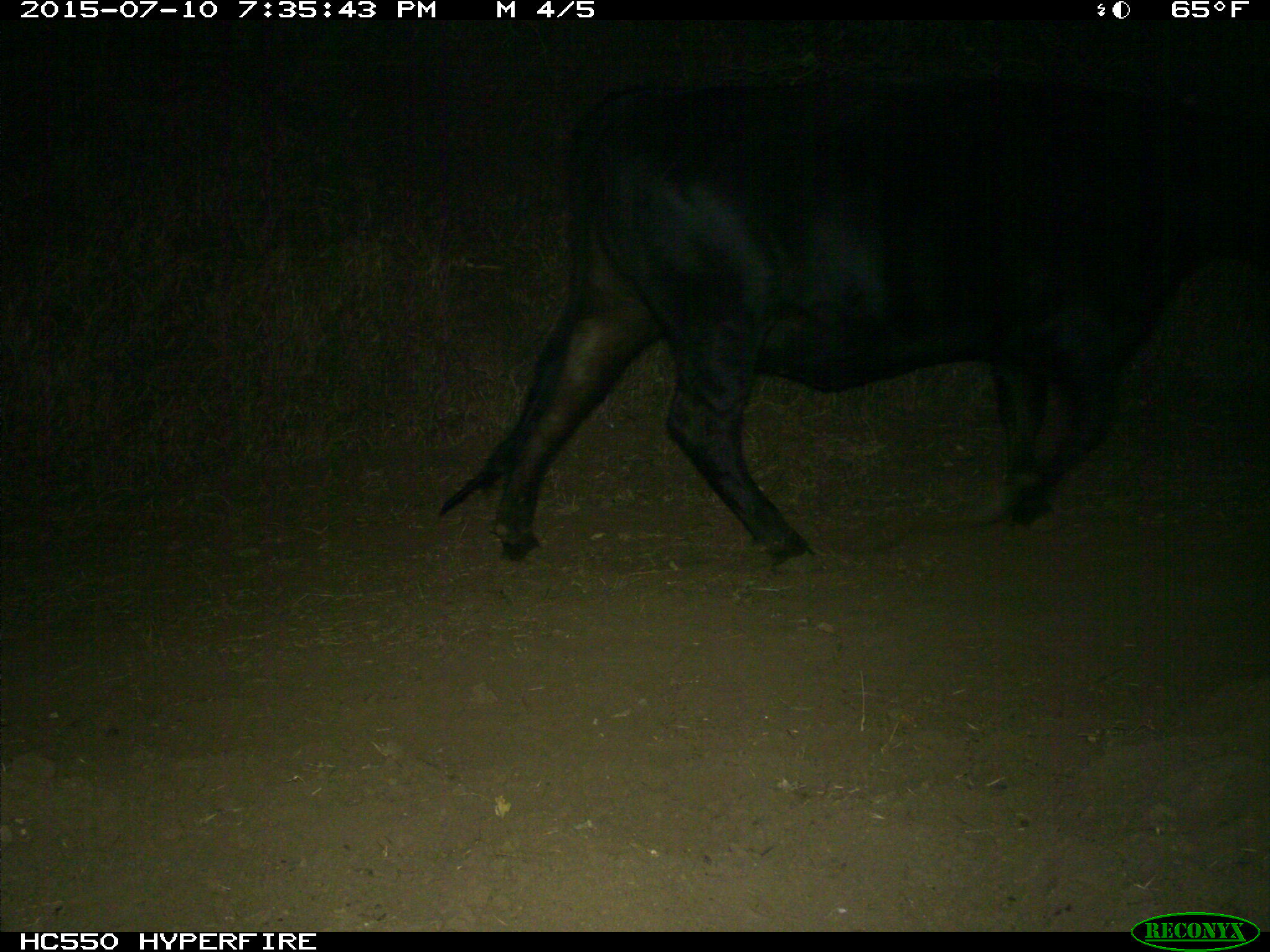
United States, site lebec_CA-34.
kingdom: Animalia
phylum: Chordata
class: Mammalia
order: Artiodactyla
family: Bovidae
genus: Bos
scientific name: Bos taurus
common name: domestic cow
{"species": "Bos taurus (domestic cow)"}